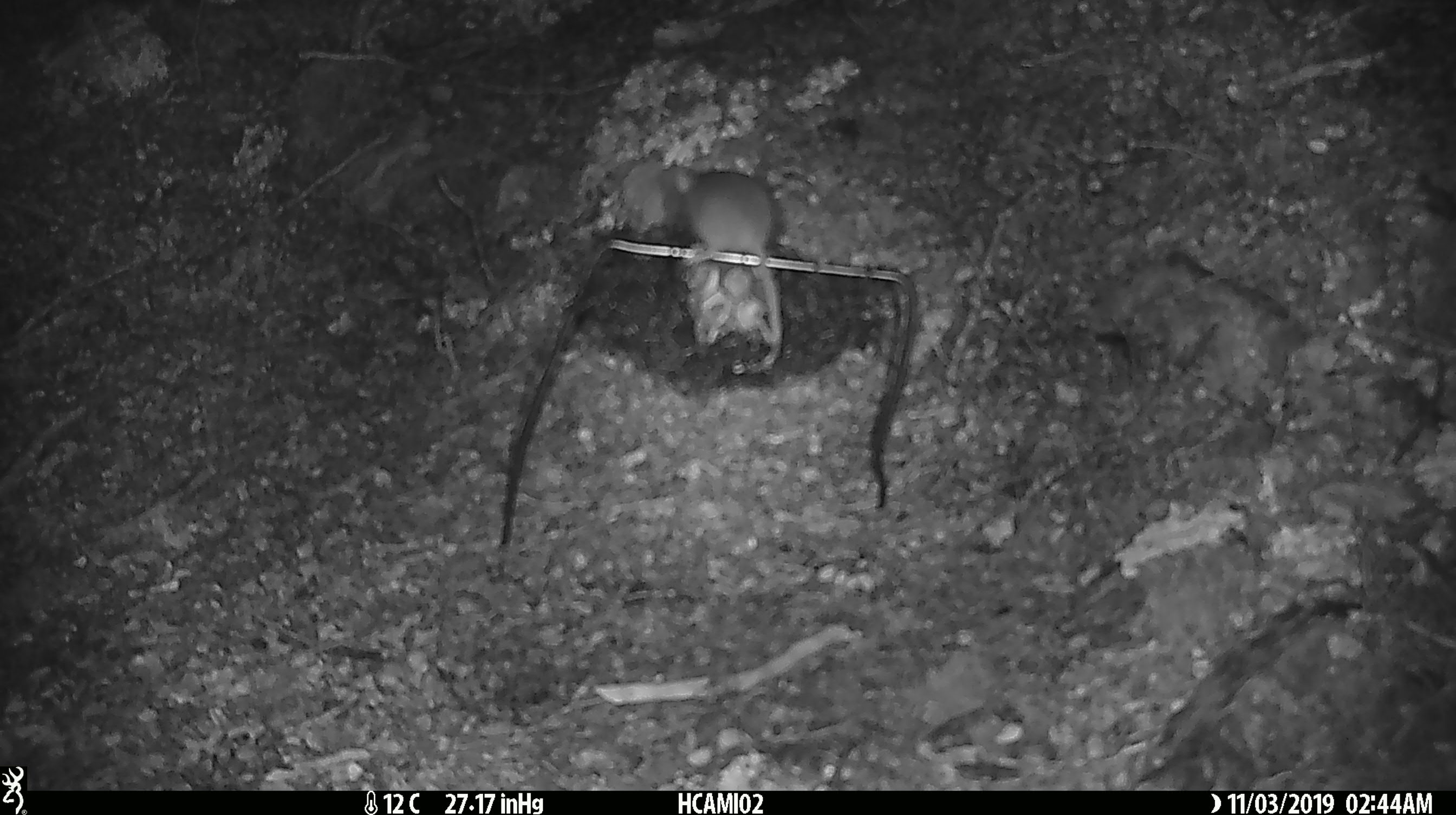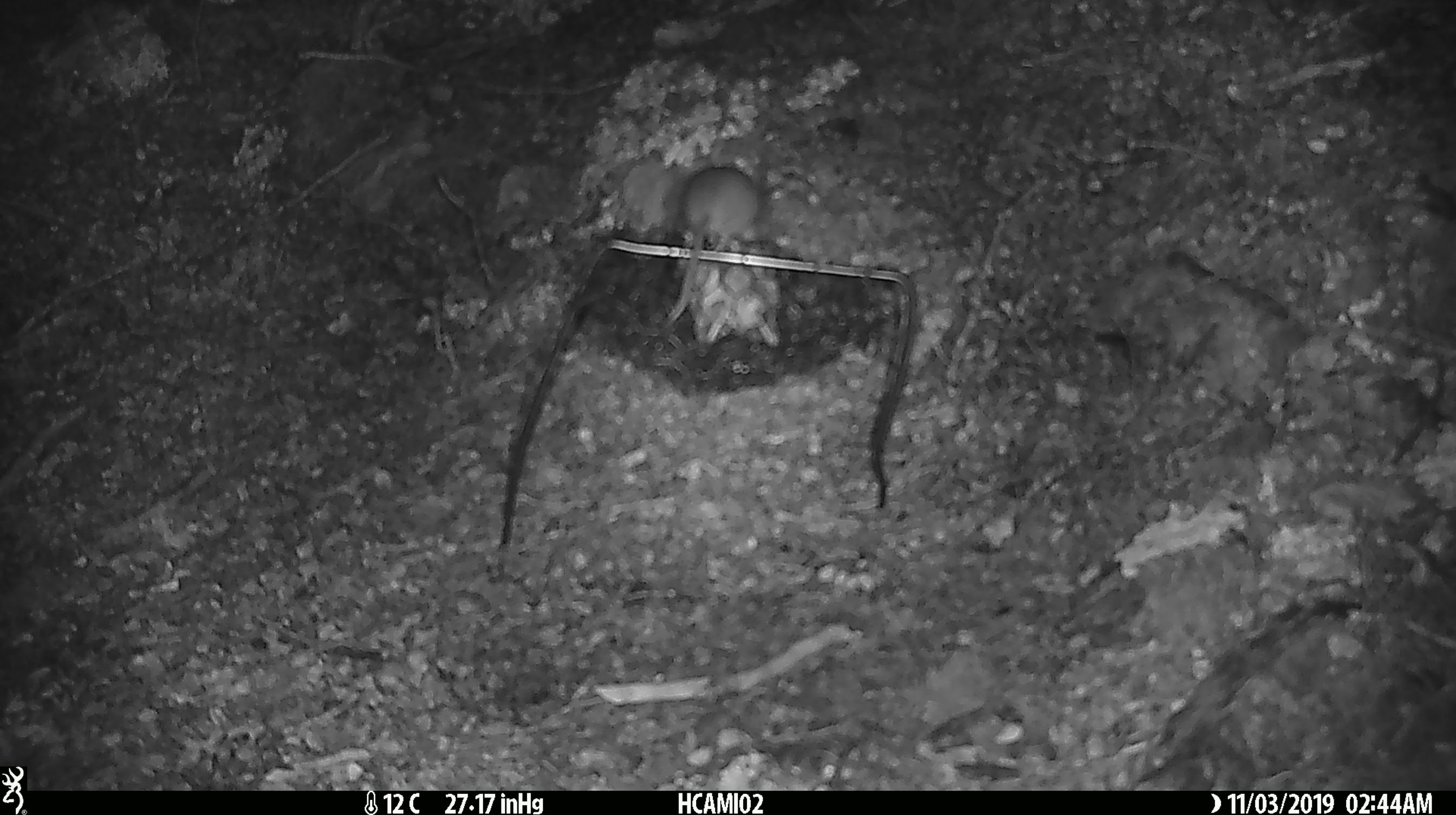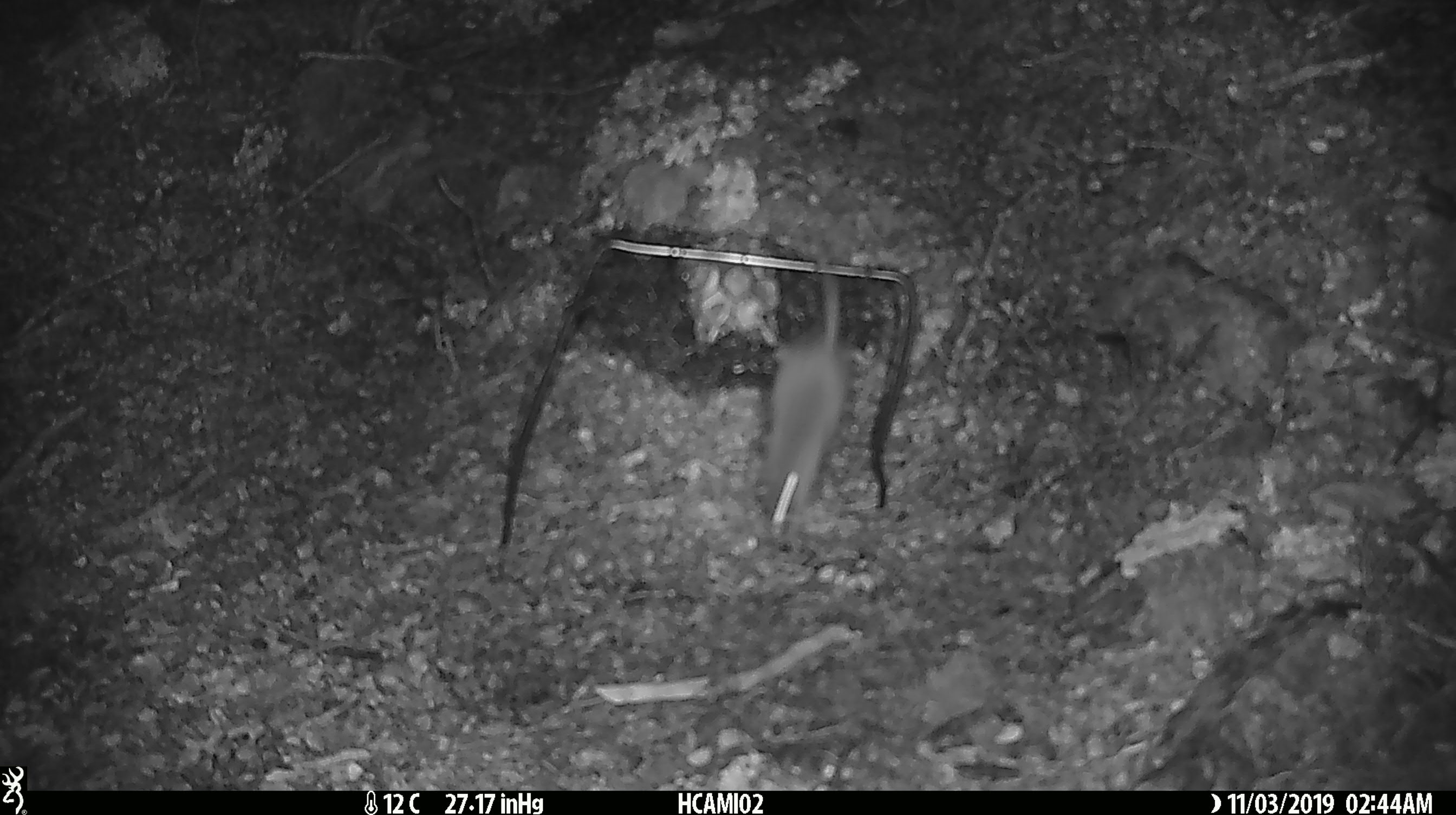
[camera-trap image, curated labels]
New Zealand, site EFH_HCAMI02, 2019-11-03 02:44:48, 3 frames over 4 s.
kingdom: Animalia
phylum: Chordata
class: Mammalia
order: Rodentia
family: Muridae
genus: Mus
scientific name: Mus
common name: mouse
Mouse (Mus).